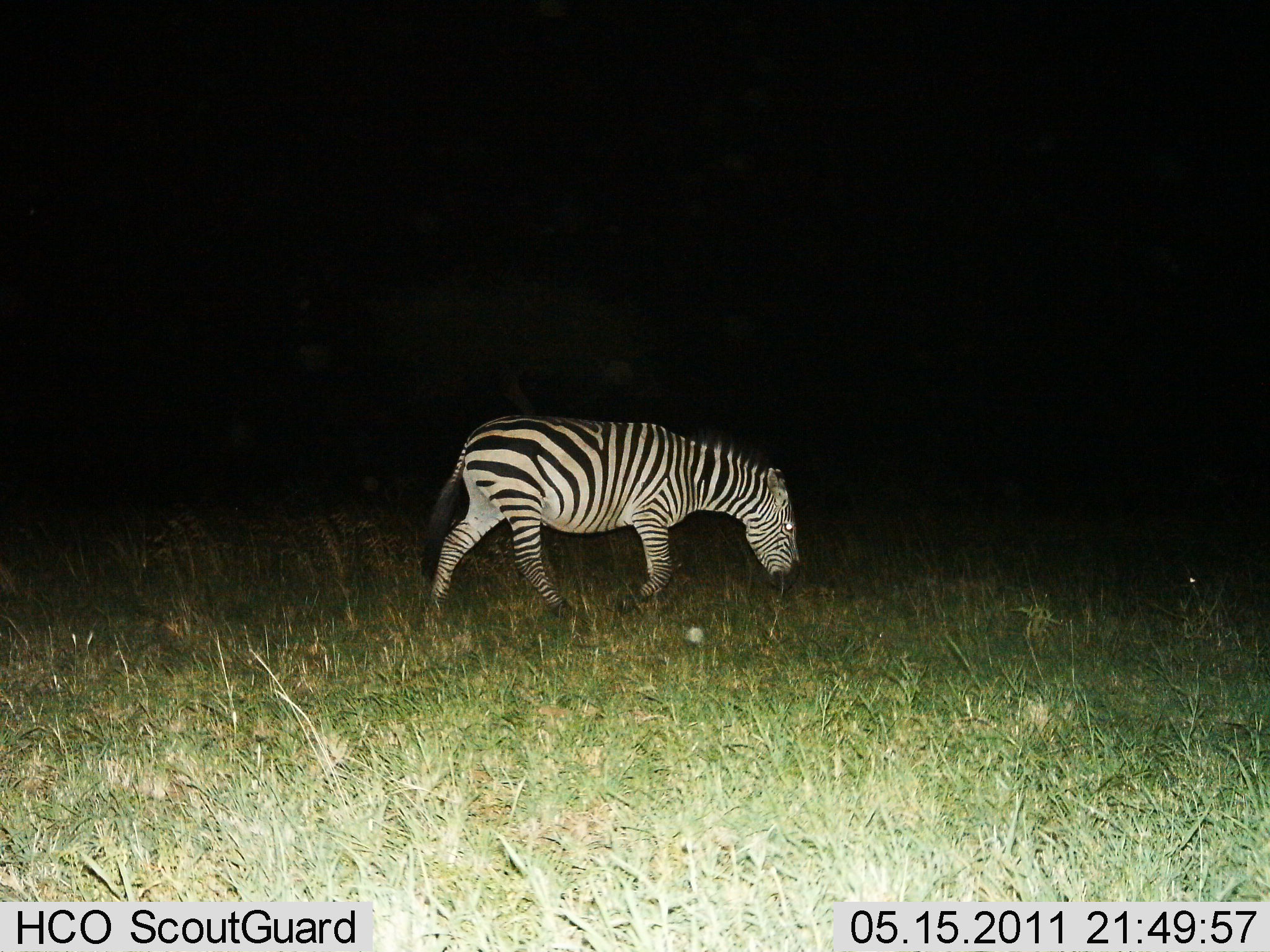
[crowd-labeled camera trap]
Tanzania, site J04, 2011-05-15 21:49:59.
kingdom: Animalia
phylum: Chordata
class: Mammalia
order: Perissodactyla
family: Equidae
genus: Equus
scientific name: Equus quagga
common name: plains zebra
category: zebra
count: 1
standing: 0%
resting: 0%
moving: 80%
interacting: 0%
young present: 0%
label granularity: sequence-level